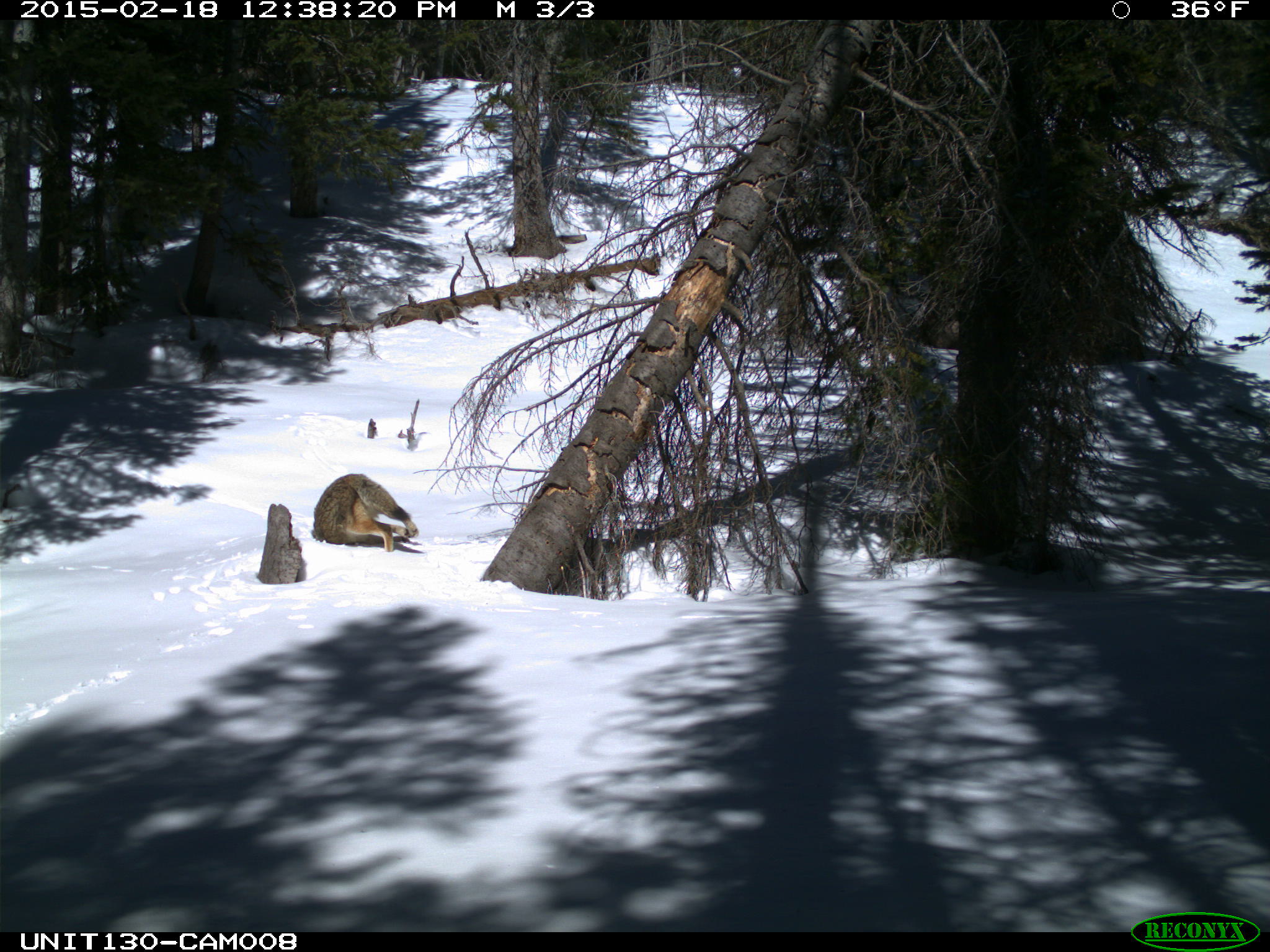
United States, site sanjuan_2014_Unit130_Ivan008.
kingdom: Animalia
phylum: Chordata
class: Mammalia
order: Carnivora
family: Canidae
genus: Canis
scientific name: Canis latrans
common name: coyote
Canis latrans (coyote).